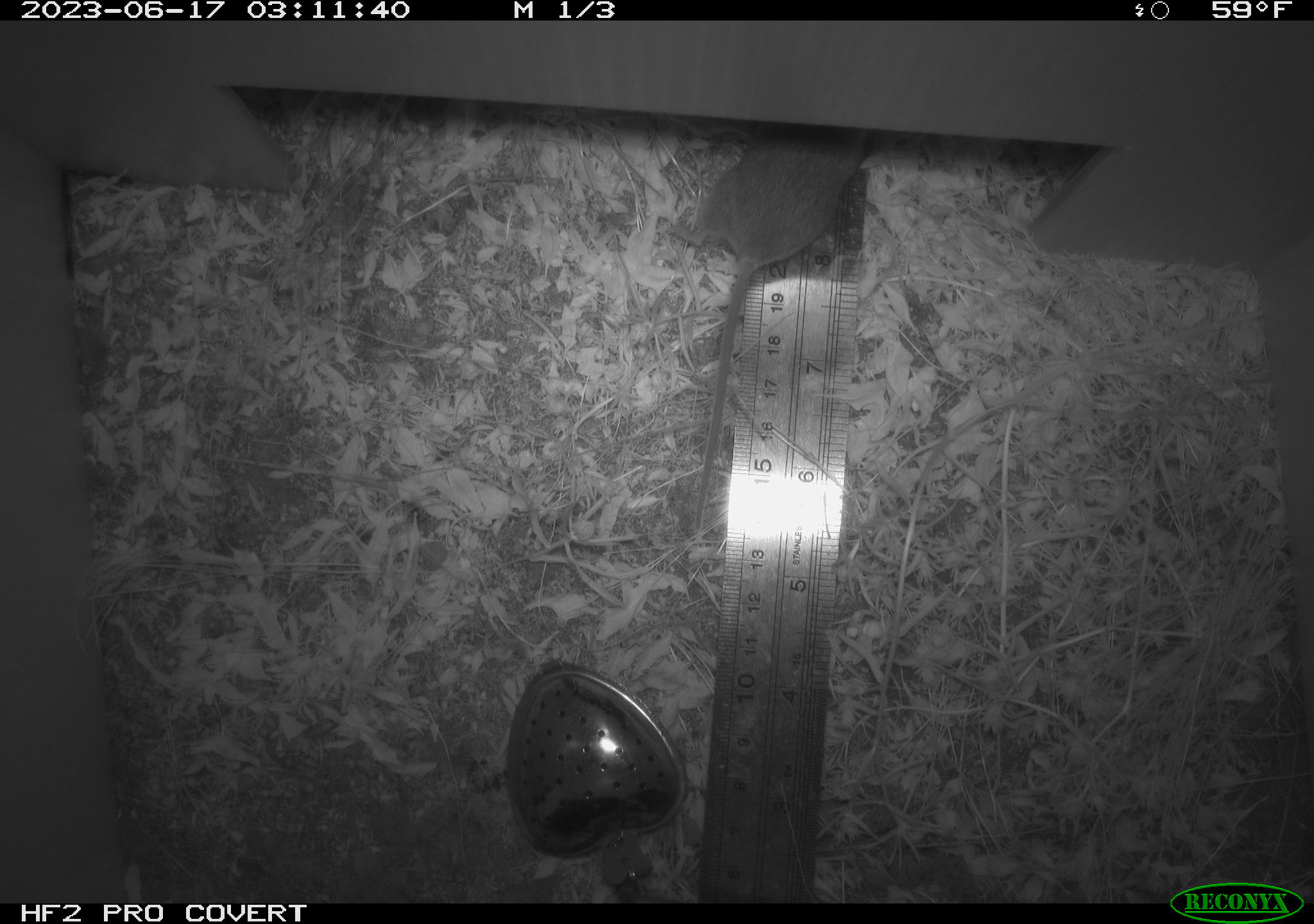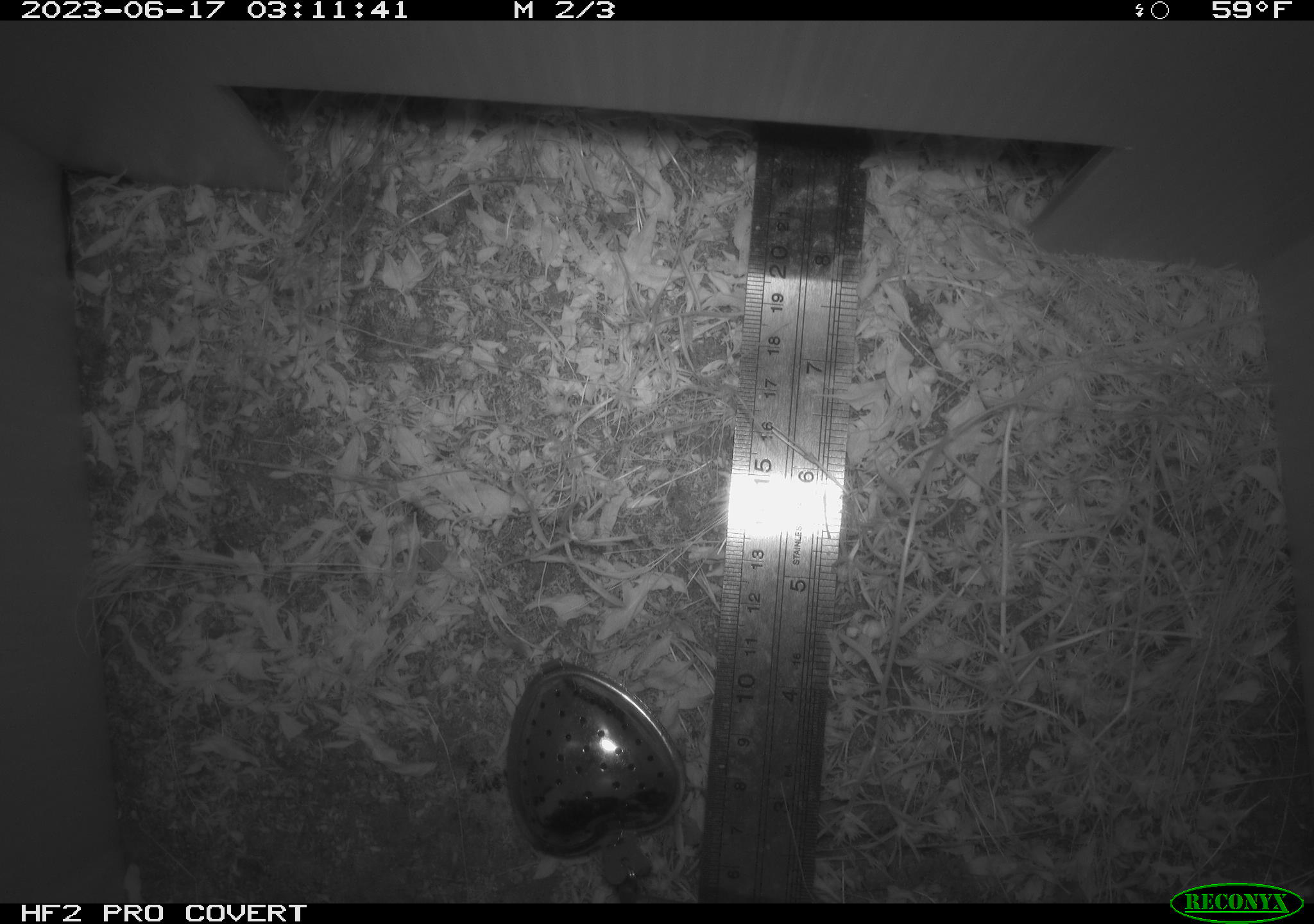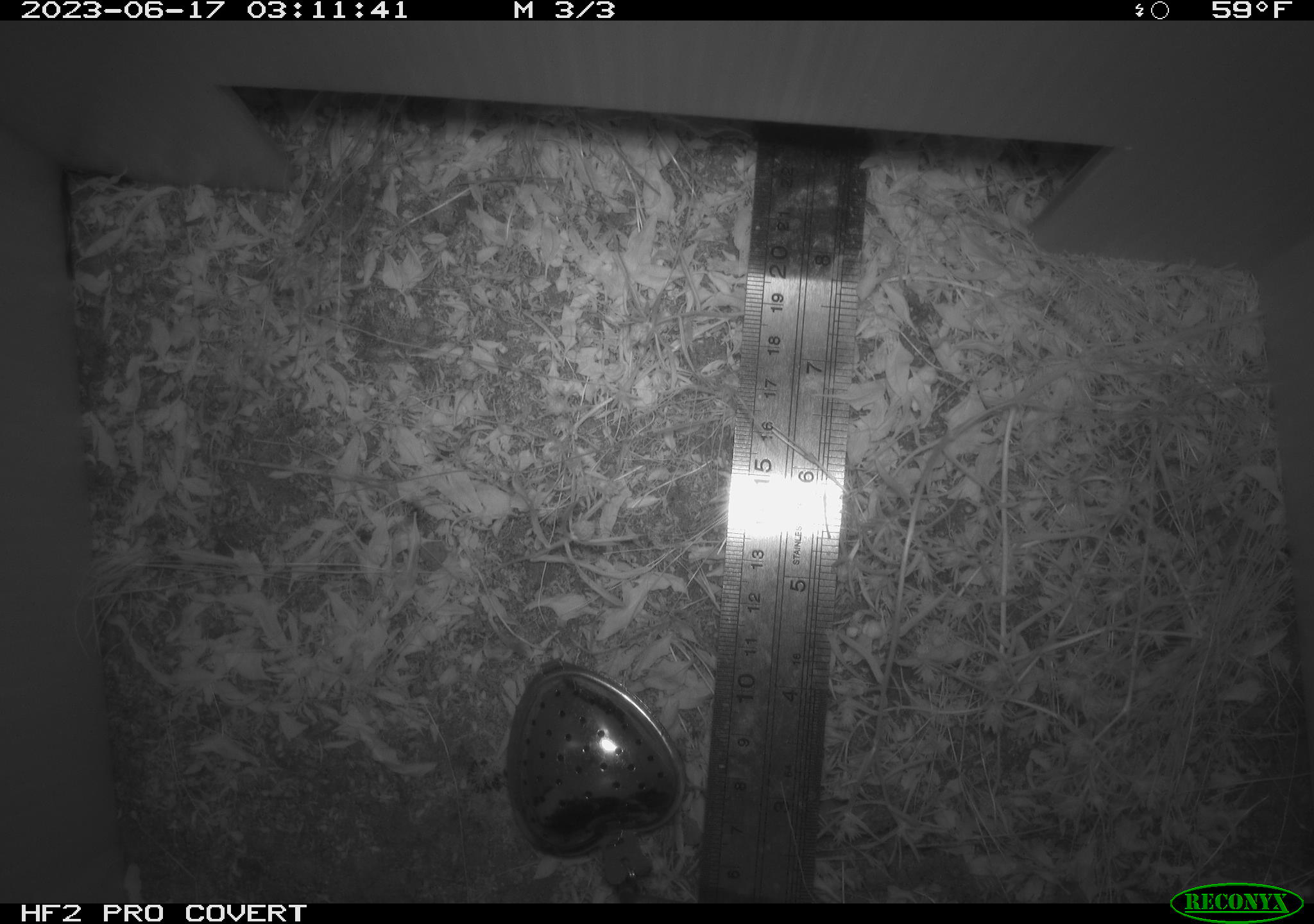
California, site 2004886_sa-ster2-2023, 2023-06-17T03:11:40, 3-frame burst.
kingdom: Animalia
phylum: Chordata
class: Mammalia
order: Rodentia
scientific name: Rodentia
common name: mouse species